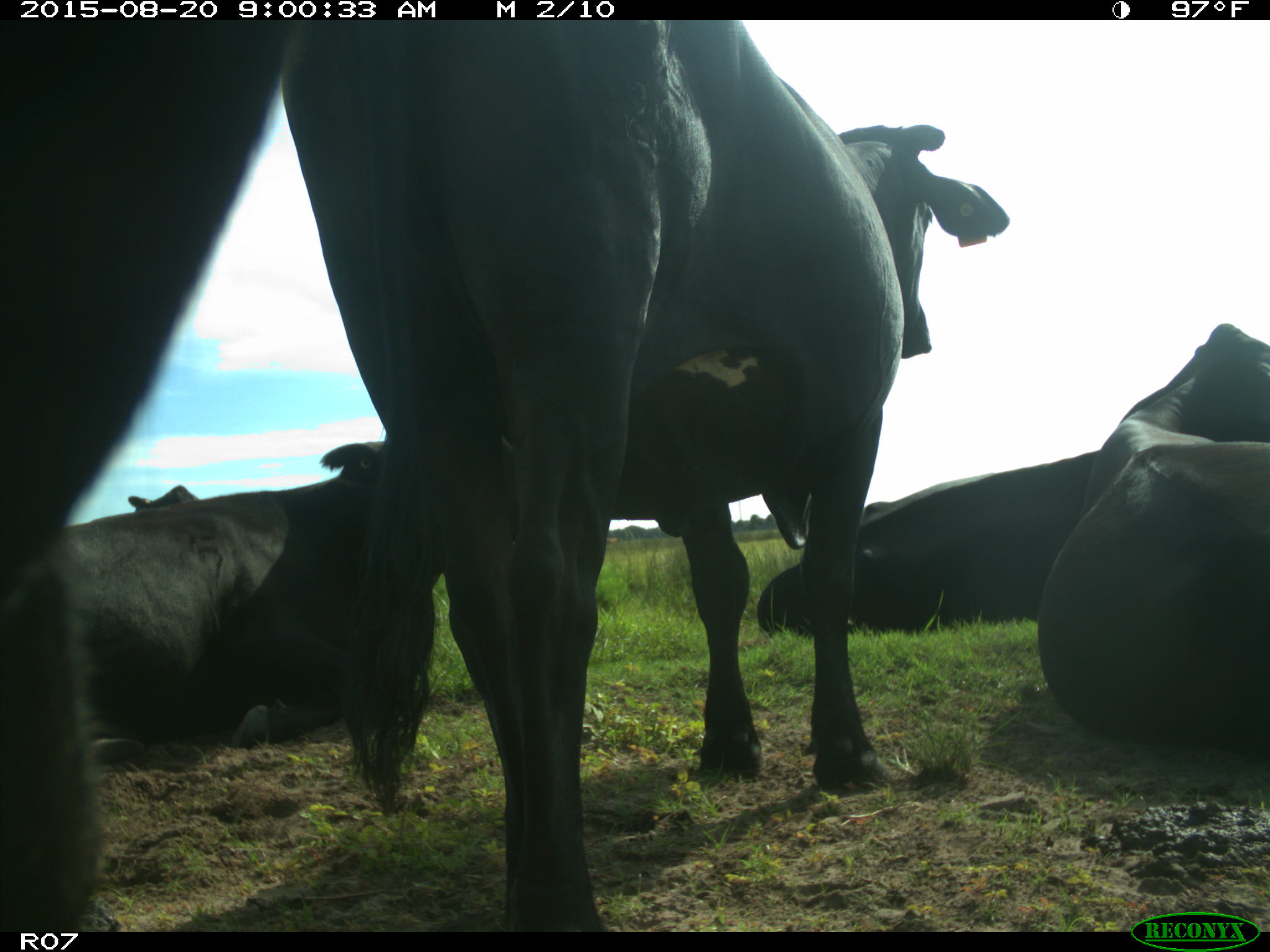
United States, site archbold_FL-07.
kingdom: Animalia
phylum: Chordata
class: Mammalia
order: Artiodactyla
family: Bovidae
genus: Bos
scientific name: Bos taurus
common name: domestic cow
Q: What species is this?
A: Bos taurus (domestic cow).